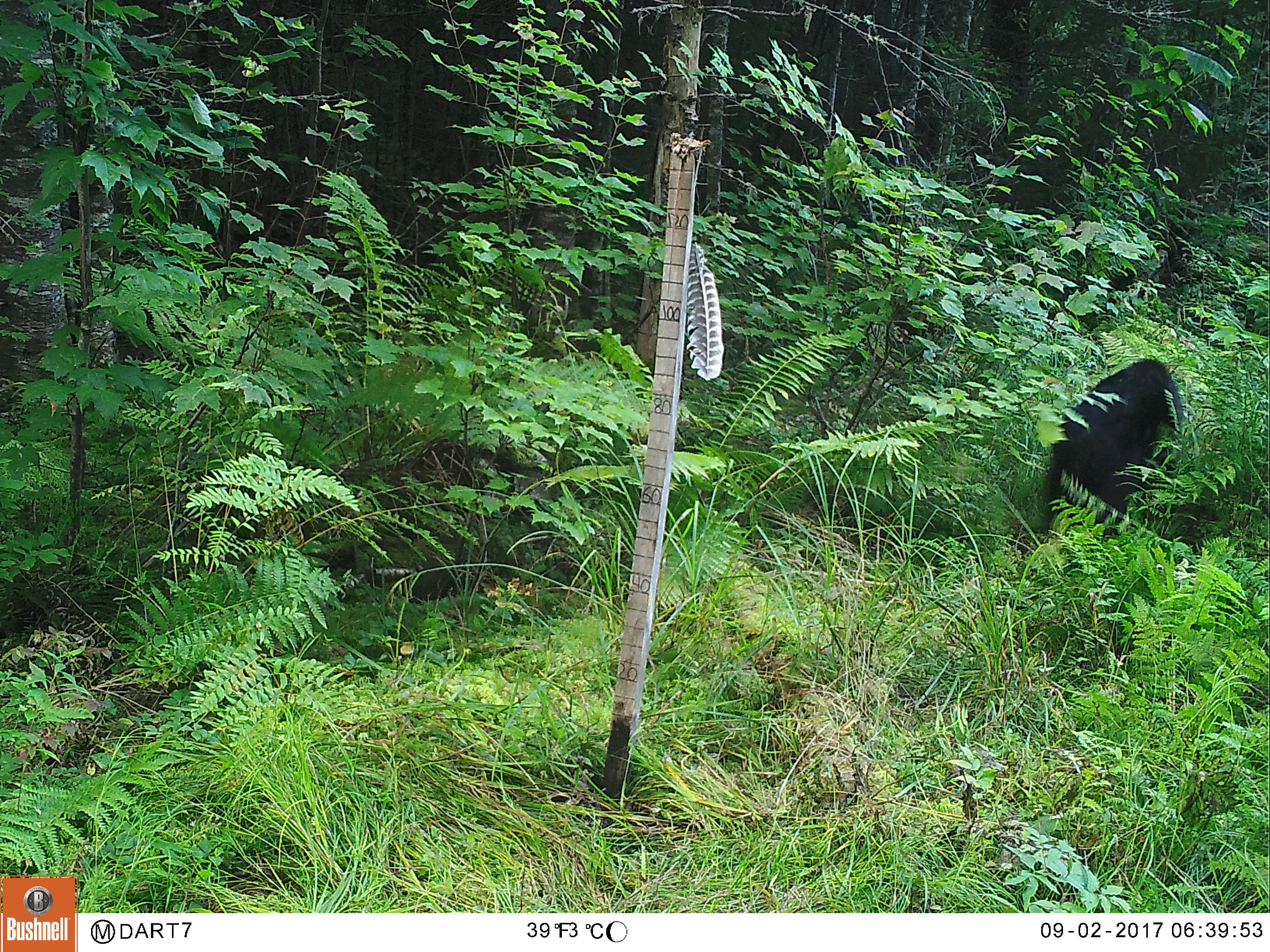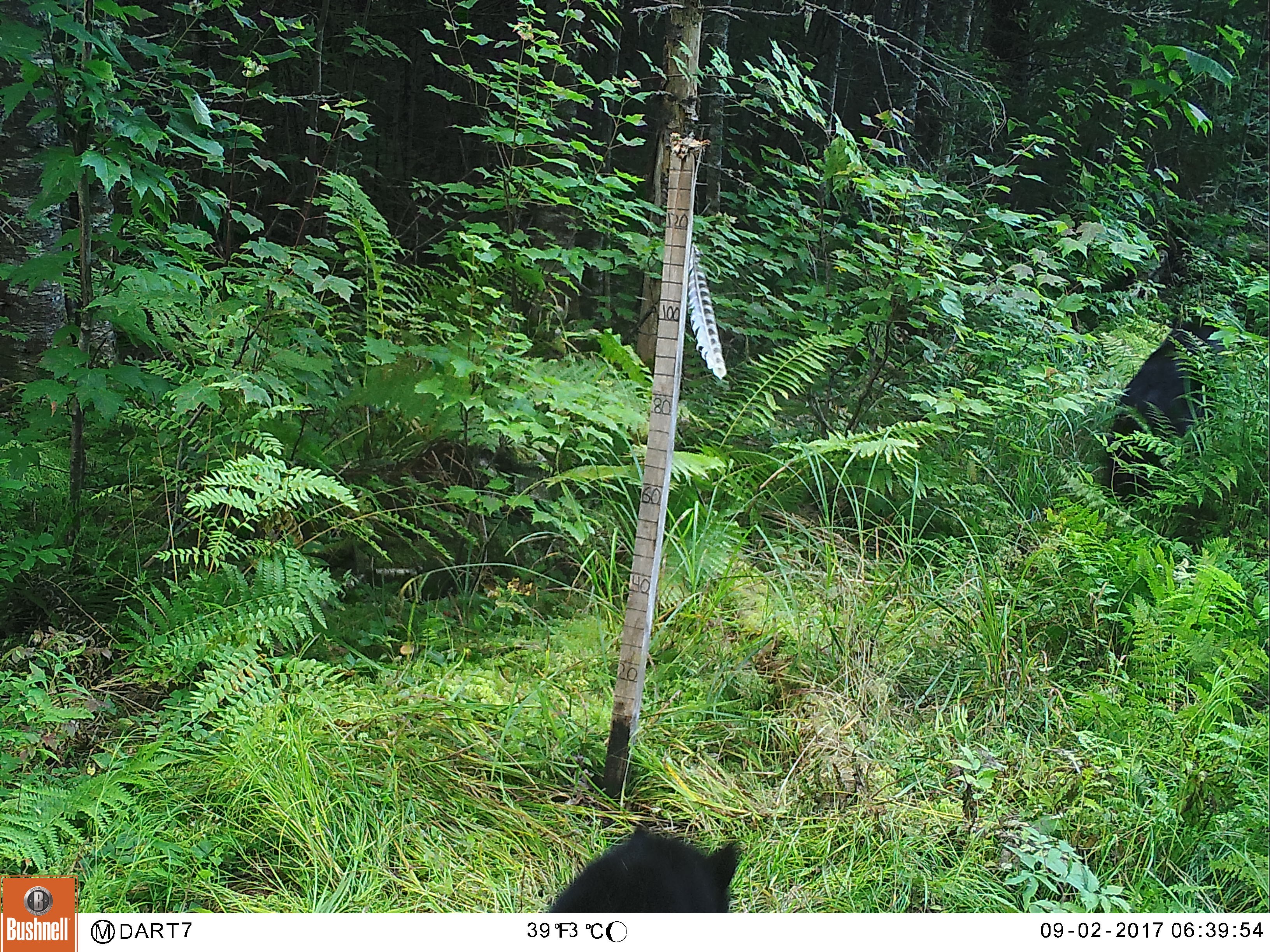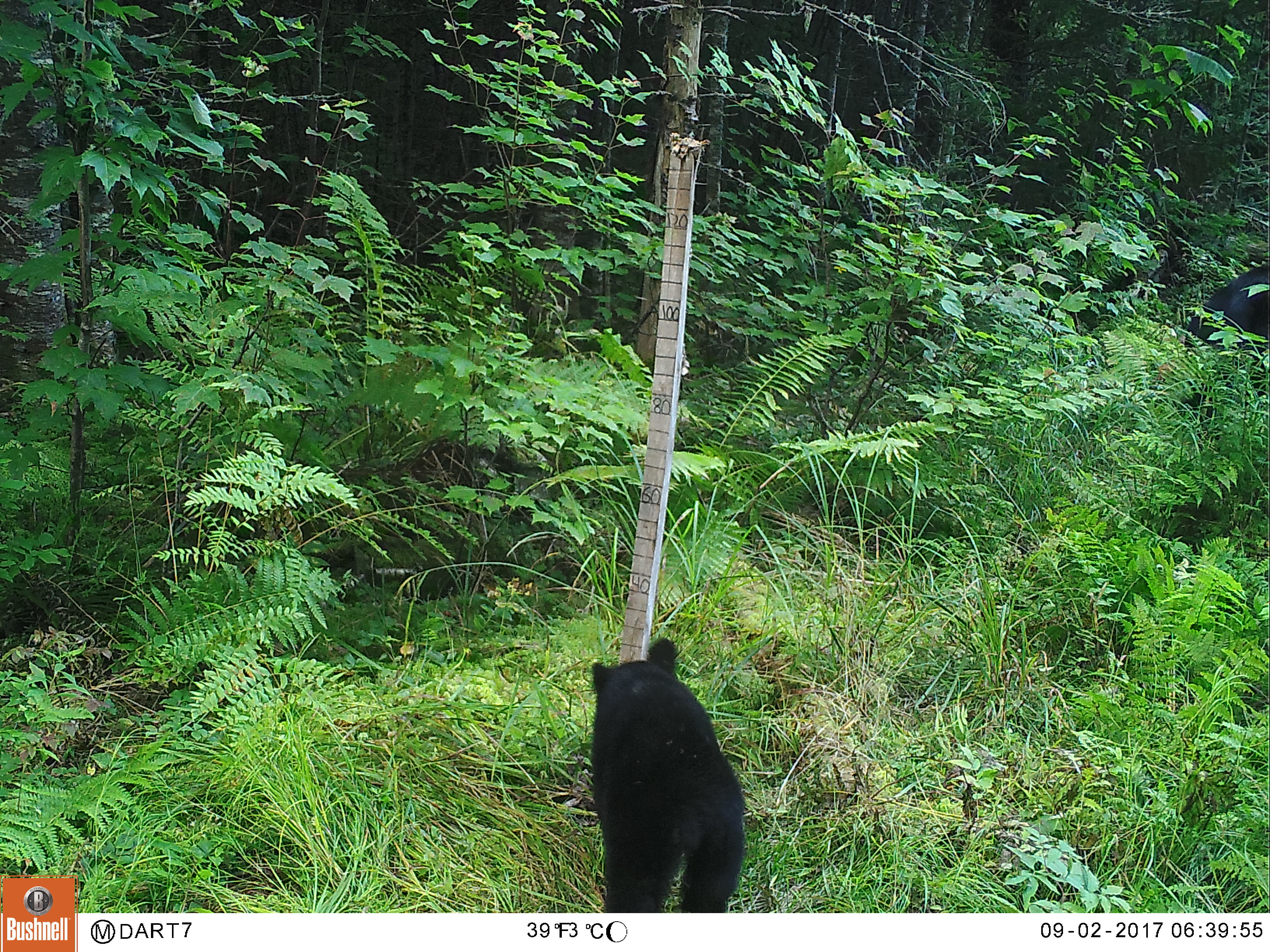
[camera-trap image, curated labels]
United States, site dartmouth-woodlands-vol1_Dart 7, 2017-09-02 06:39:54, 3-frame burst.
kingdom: Animalia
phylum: Chordata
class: Mammalia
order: Carnivora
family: Ursidae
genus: Ursus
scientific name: Ursus americanus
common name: black bear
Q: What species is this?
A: Black bear (Ursus americanus).